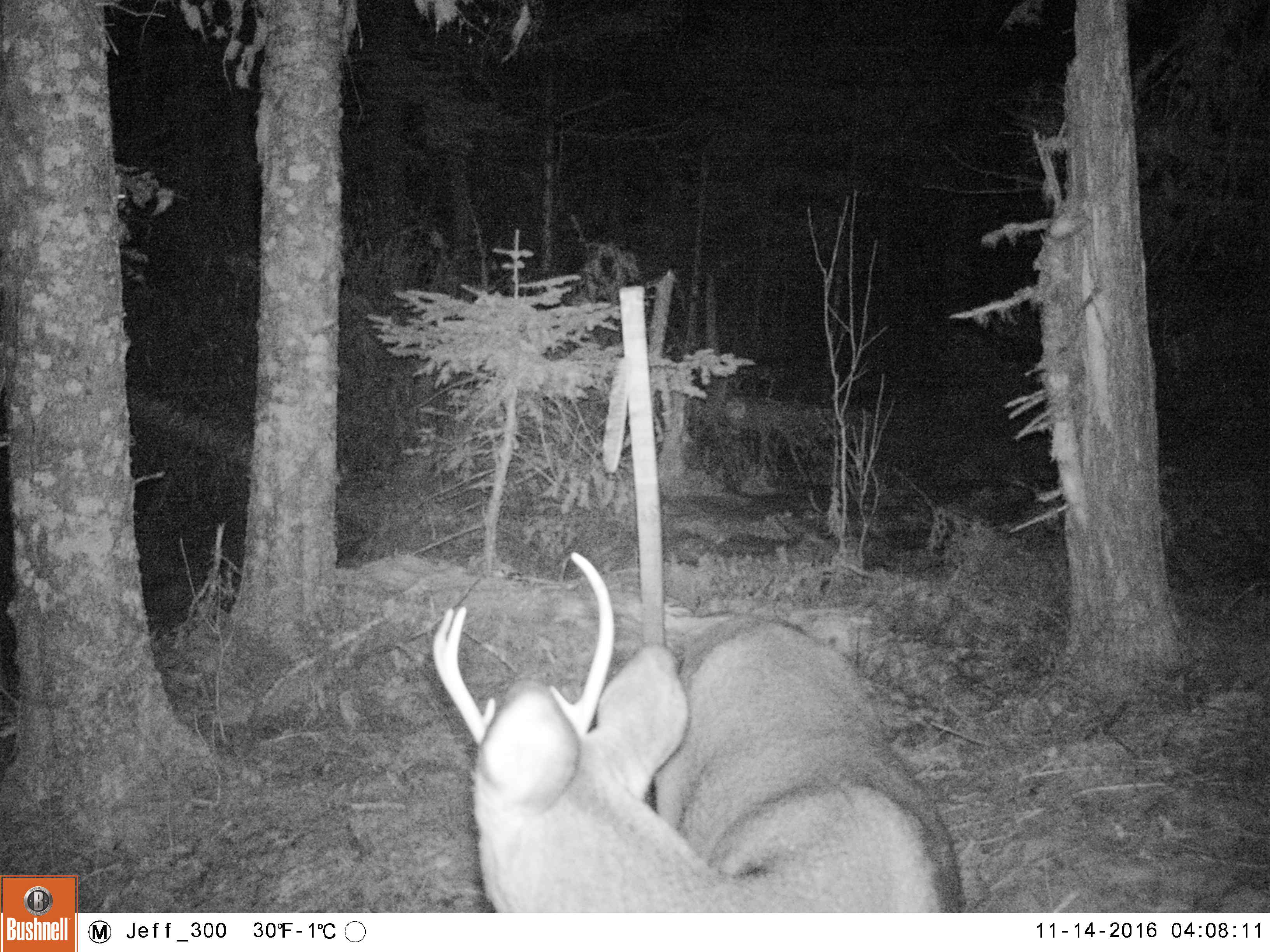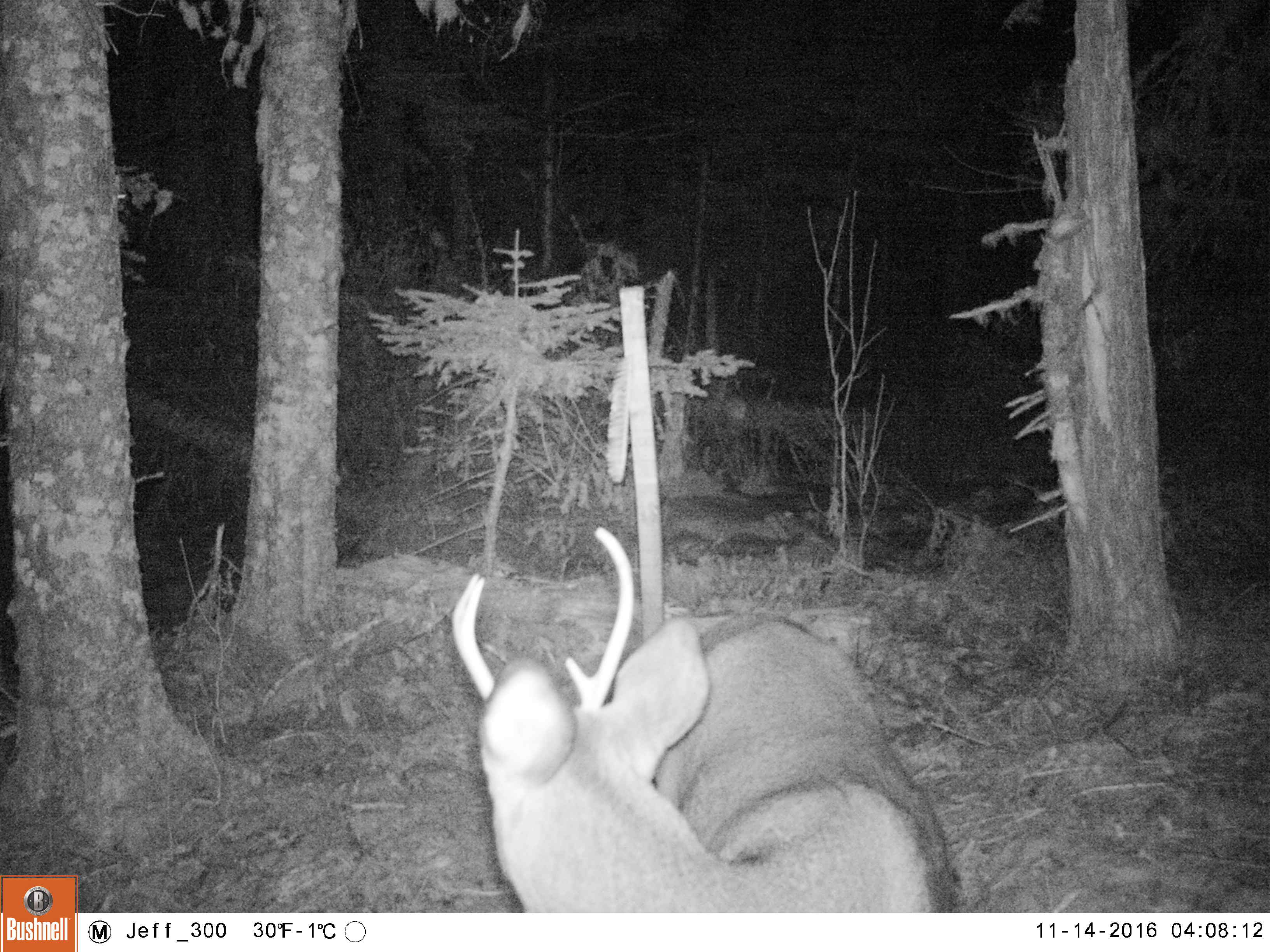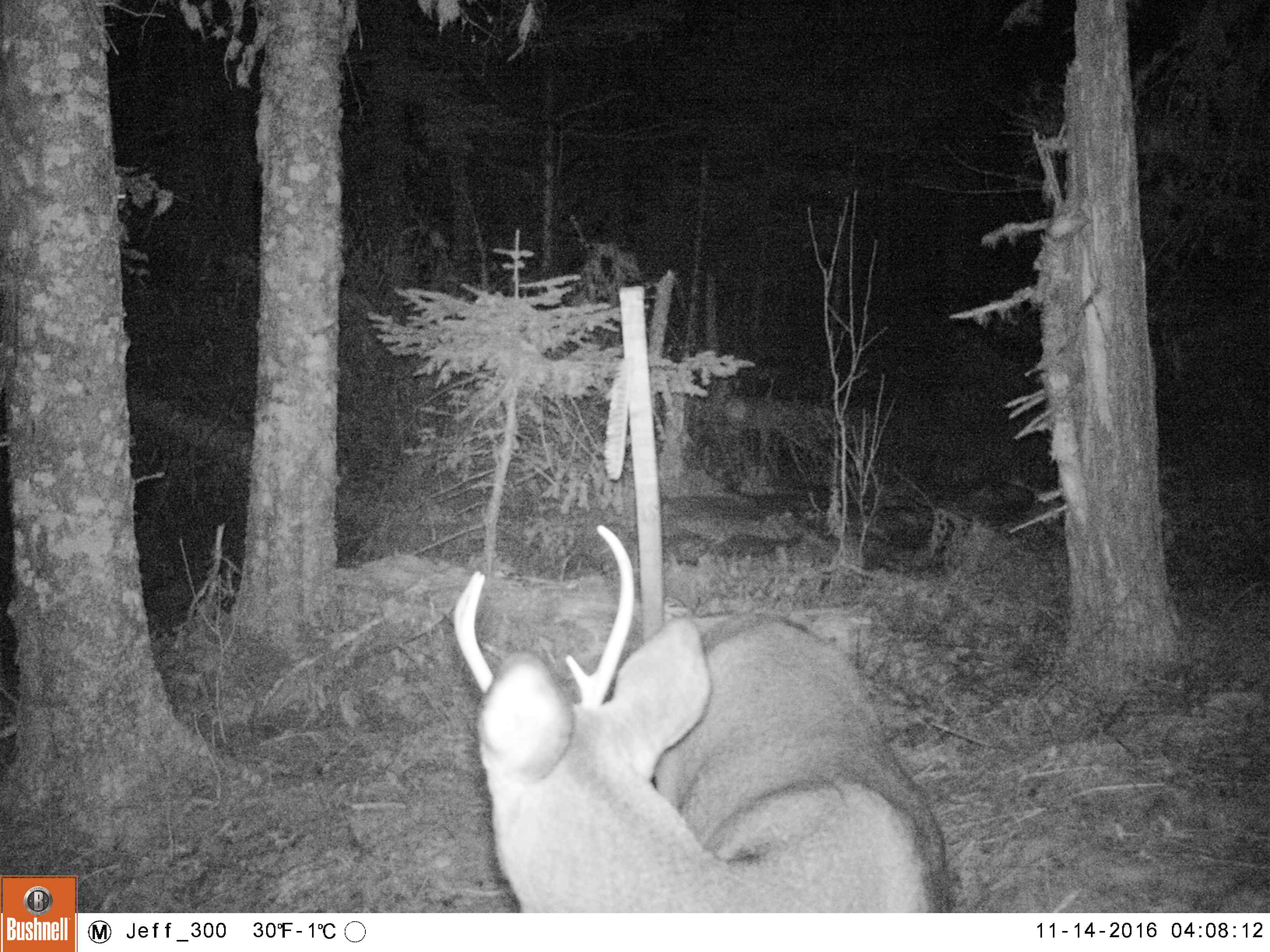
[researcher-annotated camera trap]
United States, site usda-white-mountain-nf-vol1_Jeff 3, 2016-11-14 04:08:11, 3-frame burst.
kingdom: Animalia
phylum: Chordata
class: Mammalia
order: Artiodactyla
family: Cervidae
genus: Odocoileus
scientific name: Odocoileus virginianus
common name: white-tailed deer